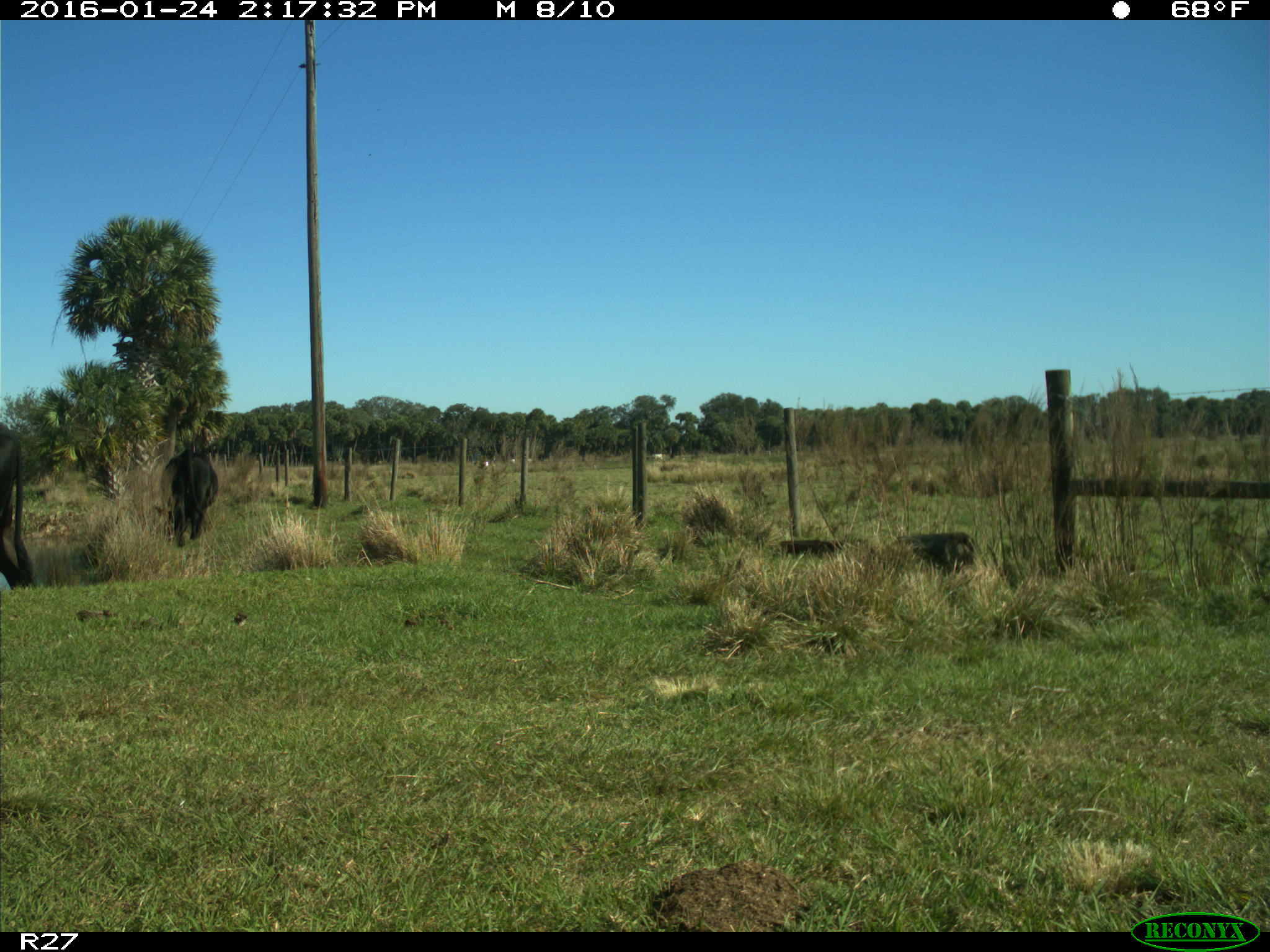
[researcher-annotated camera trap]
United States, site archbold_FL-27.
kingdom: Animalia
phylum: Chordata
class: Mammalia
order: Artiodactyla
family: Bovidae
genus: Bos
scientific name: Bos taurus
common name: domestic cow